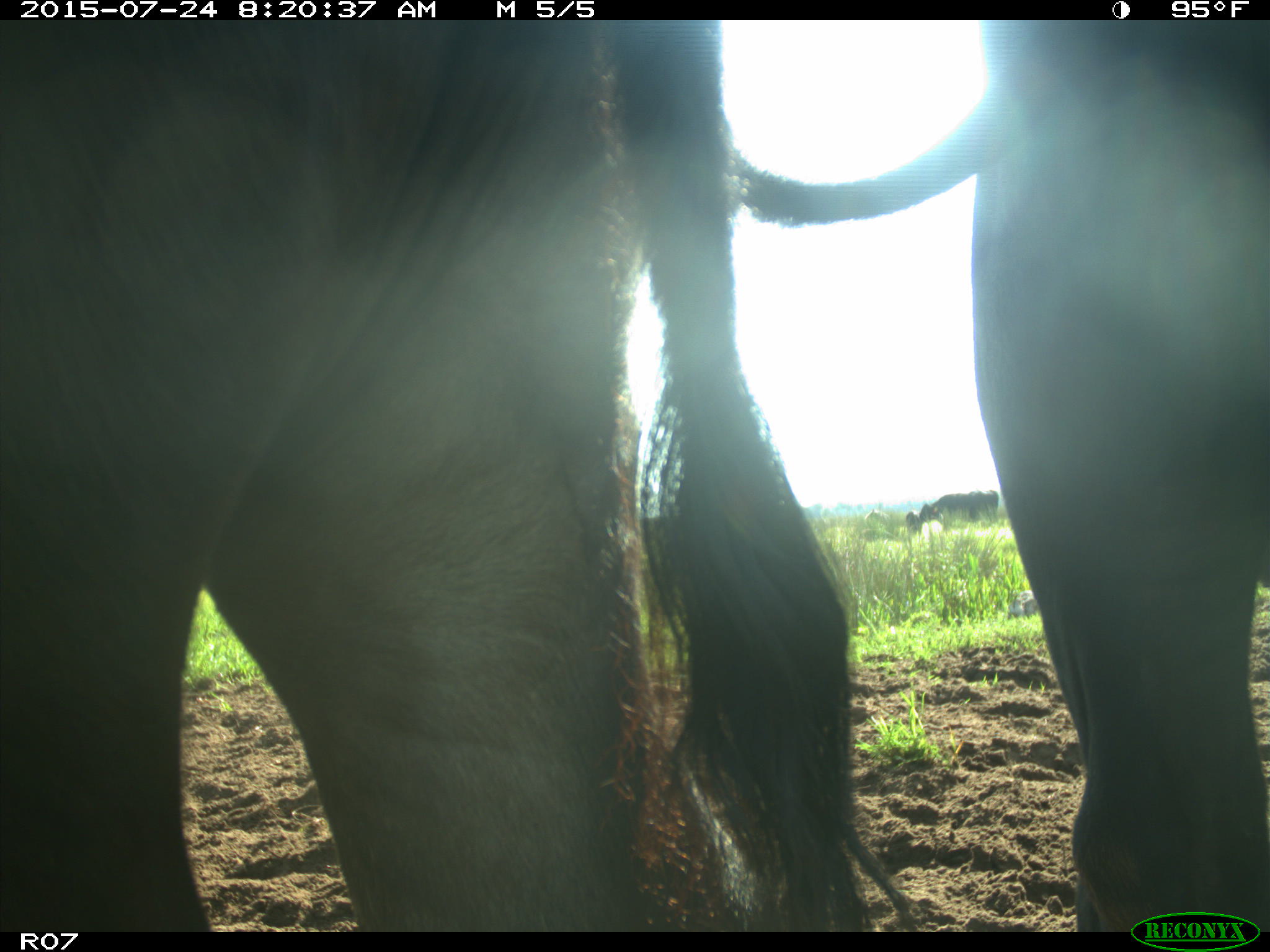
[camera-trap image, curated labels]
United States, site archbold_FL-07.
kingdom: Animalia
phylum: Chordata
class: Mammalia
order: Artiodactyla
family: Bovidae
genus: Bos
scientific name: Bos taurus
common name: domestic cow